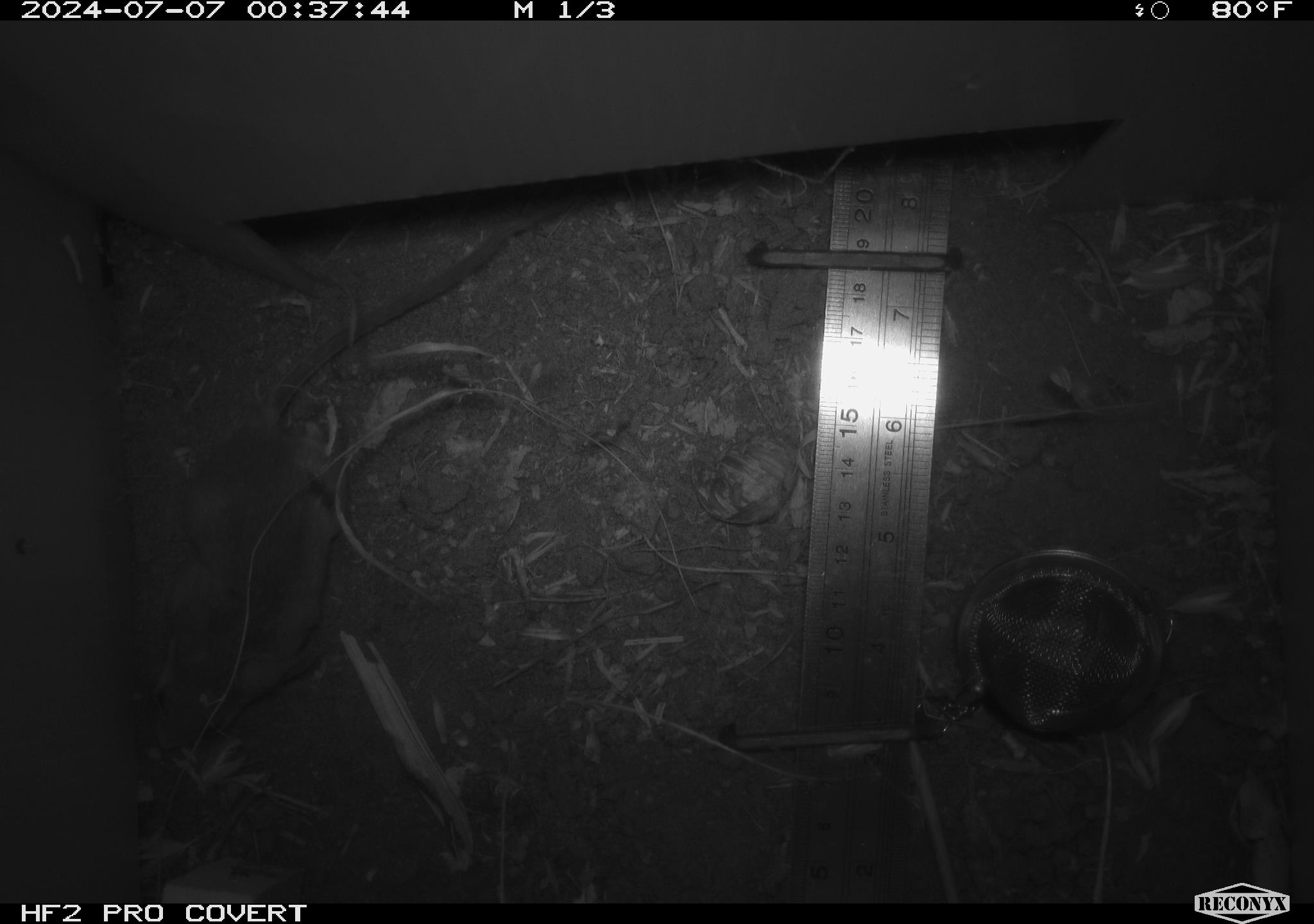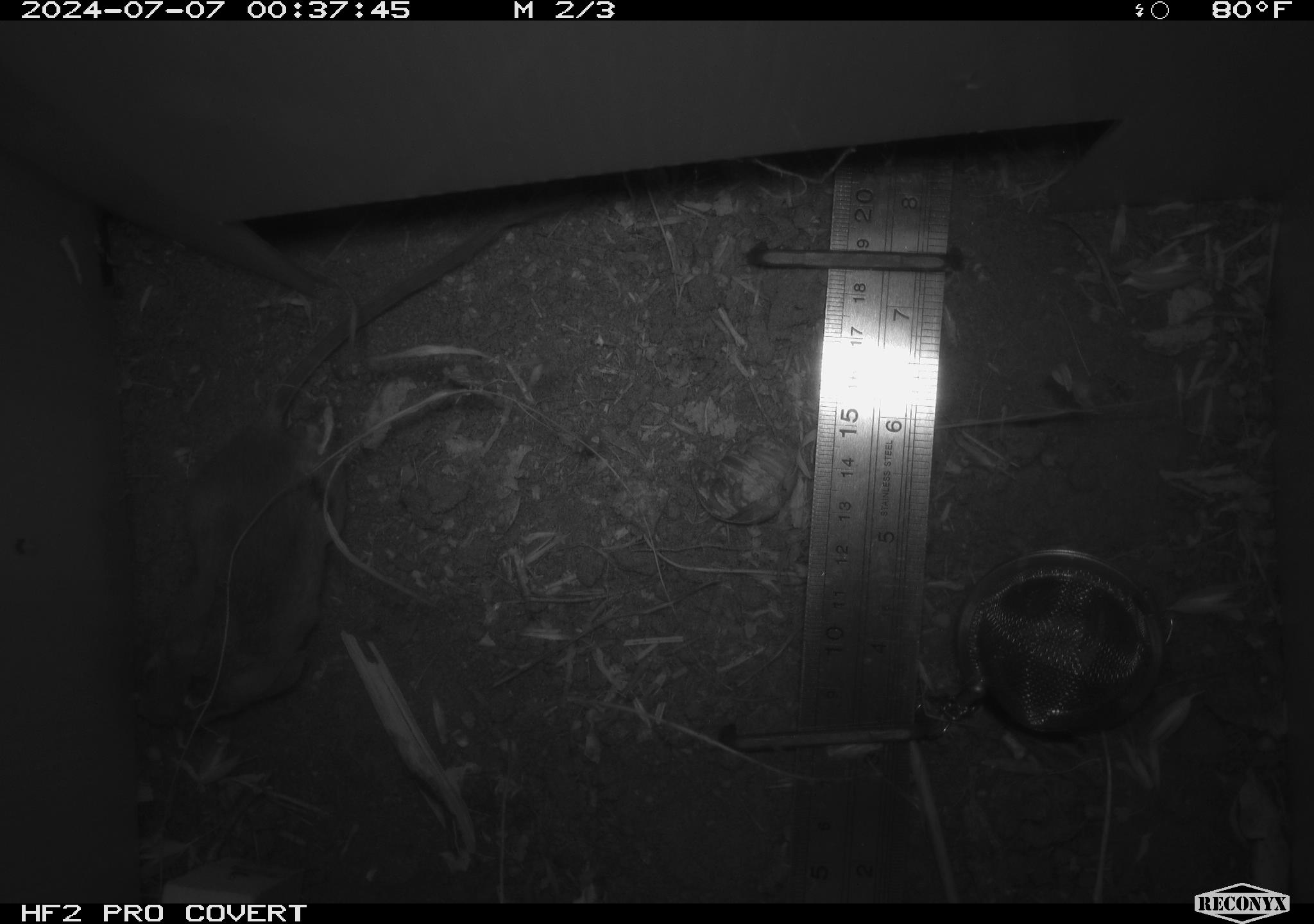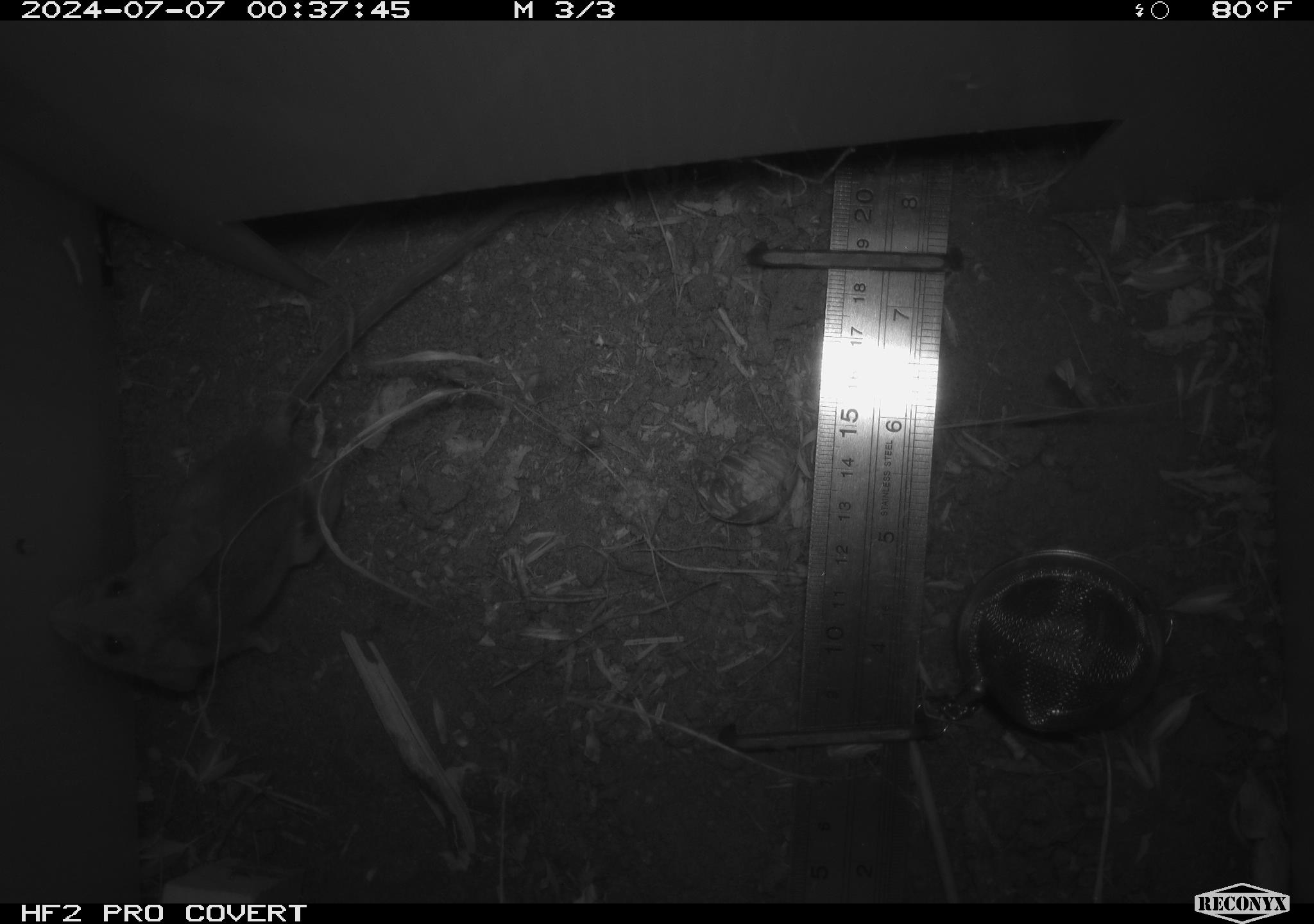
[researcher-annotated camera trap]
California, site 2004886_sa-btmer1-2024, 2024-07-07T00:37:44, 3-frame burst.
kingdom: Animalia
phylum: Chordata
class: Mammalia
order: Rodentia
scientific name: Rodentia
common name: mouse species